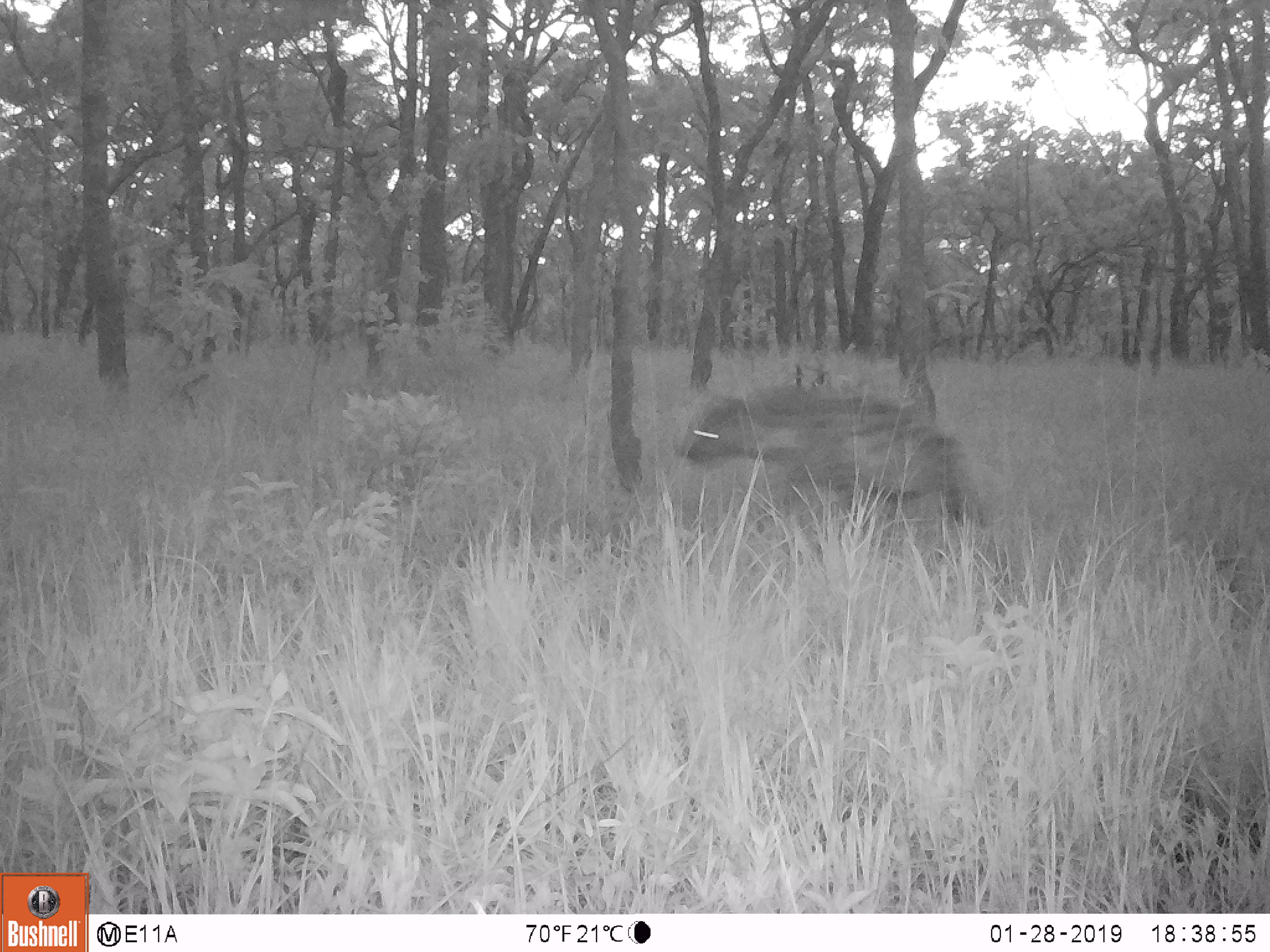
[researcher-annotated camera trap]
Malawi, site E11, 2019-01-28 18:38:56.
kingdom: Animalia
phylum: Chordata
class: Mammalia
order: Carnivora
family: Hyaenidae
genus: Crocuta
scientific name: Crocuta crocuta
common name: spotted hyena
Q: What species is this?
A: Spotted hyena (Crocuta crocuta).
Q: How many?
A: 1.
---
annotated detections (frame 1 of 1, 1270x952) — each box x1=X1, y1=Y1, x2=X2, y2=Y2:
spotted hyena: x1=676, y1=377, x2=993, y2=539